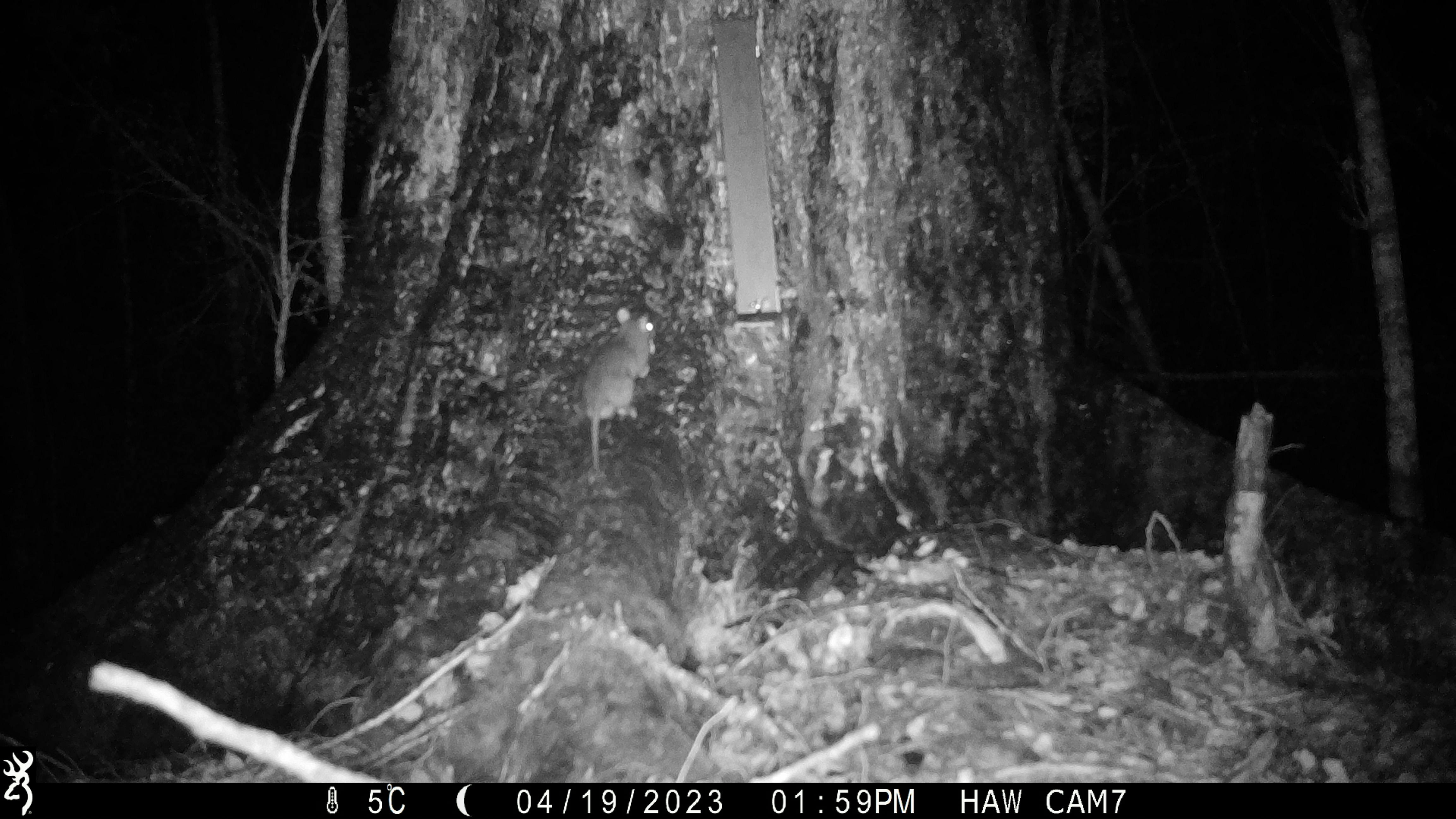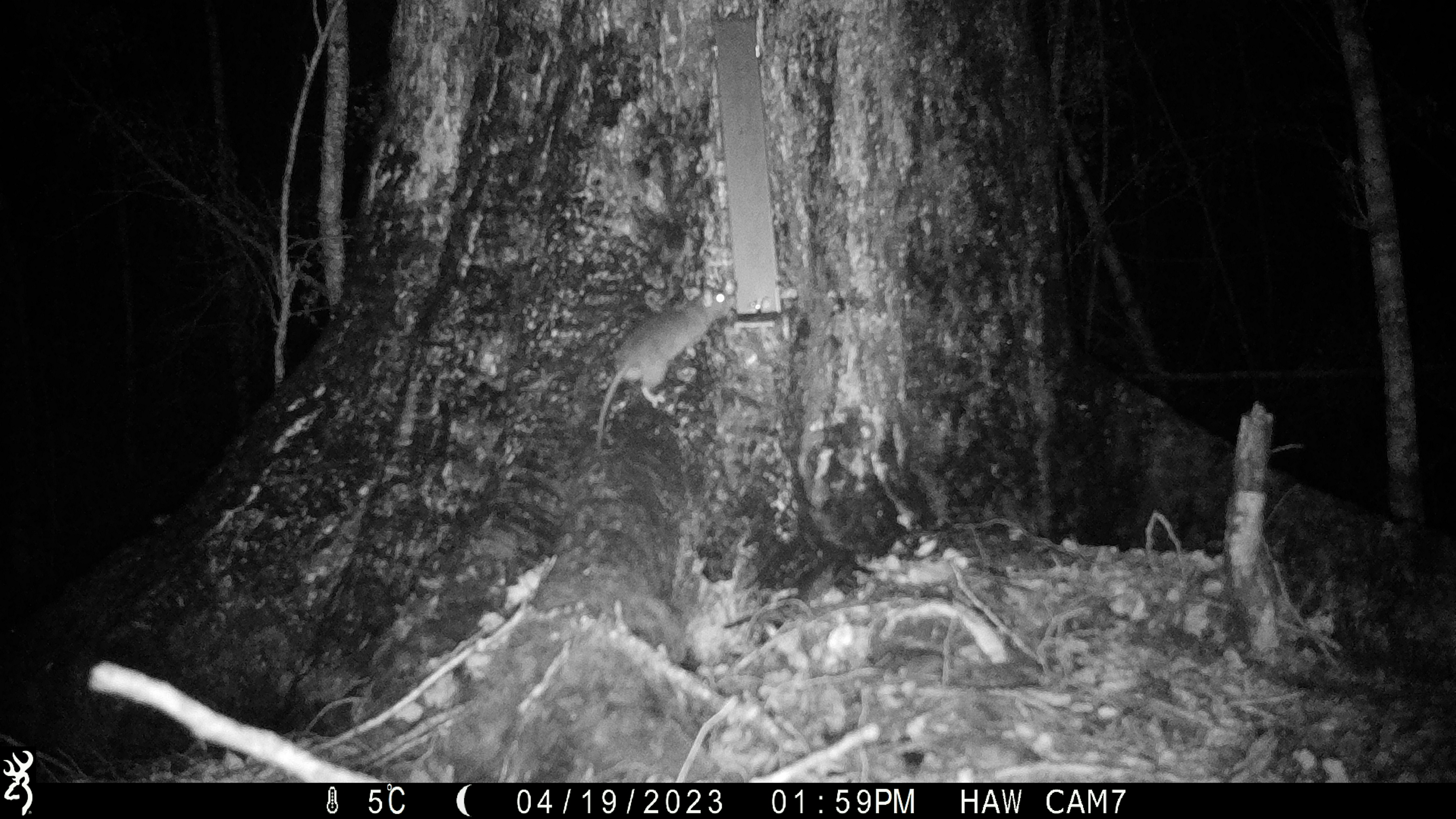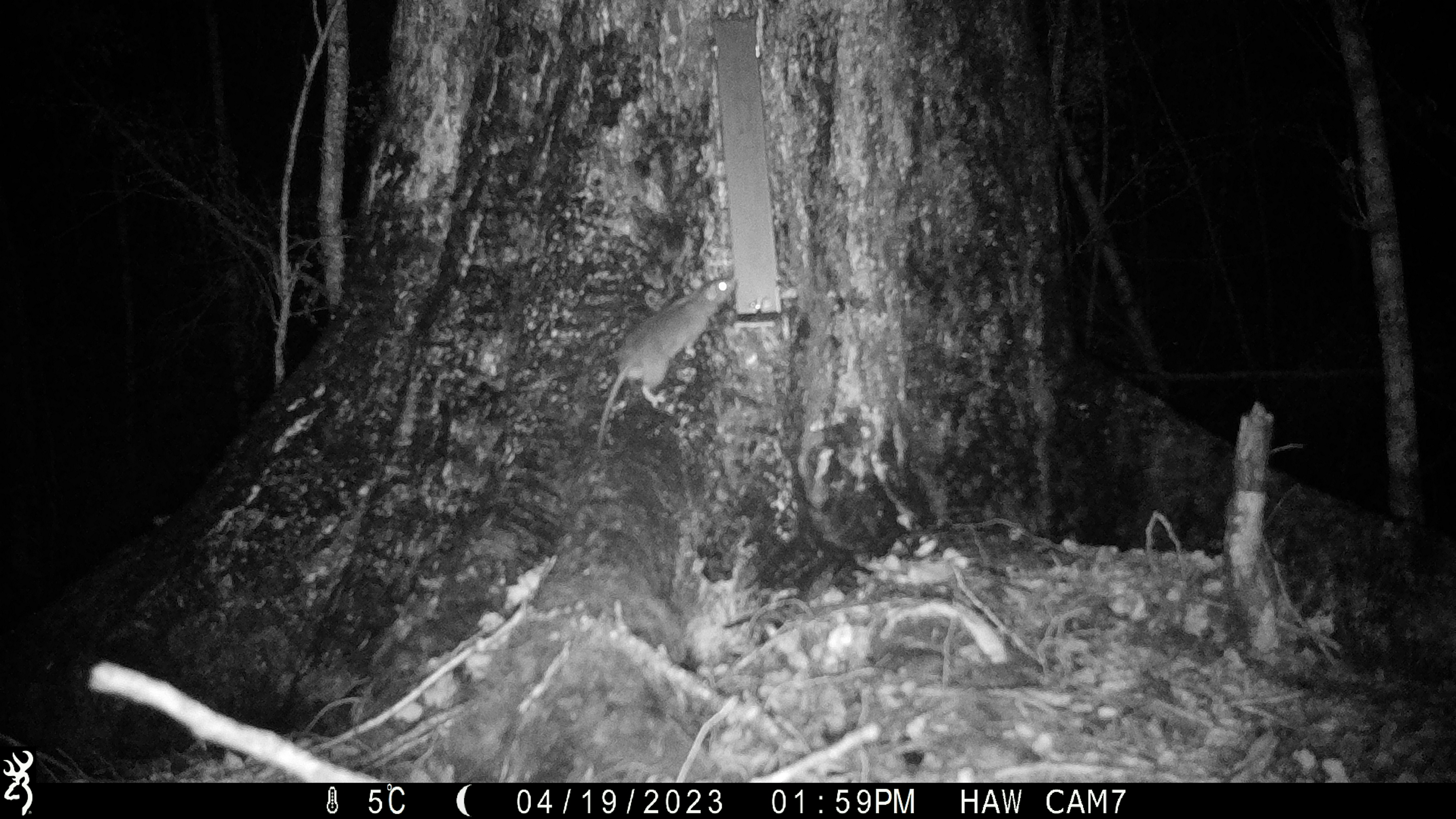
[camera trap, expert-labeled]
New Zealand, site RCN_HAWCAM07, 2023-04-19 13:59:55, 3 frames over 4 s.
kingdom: Animalia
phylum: Chordata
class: Mammalia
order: Rodentia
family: Muridae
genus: Rattus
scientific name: Rattus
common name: rat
Rat (Rattus).